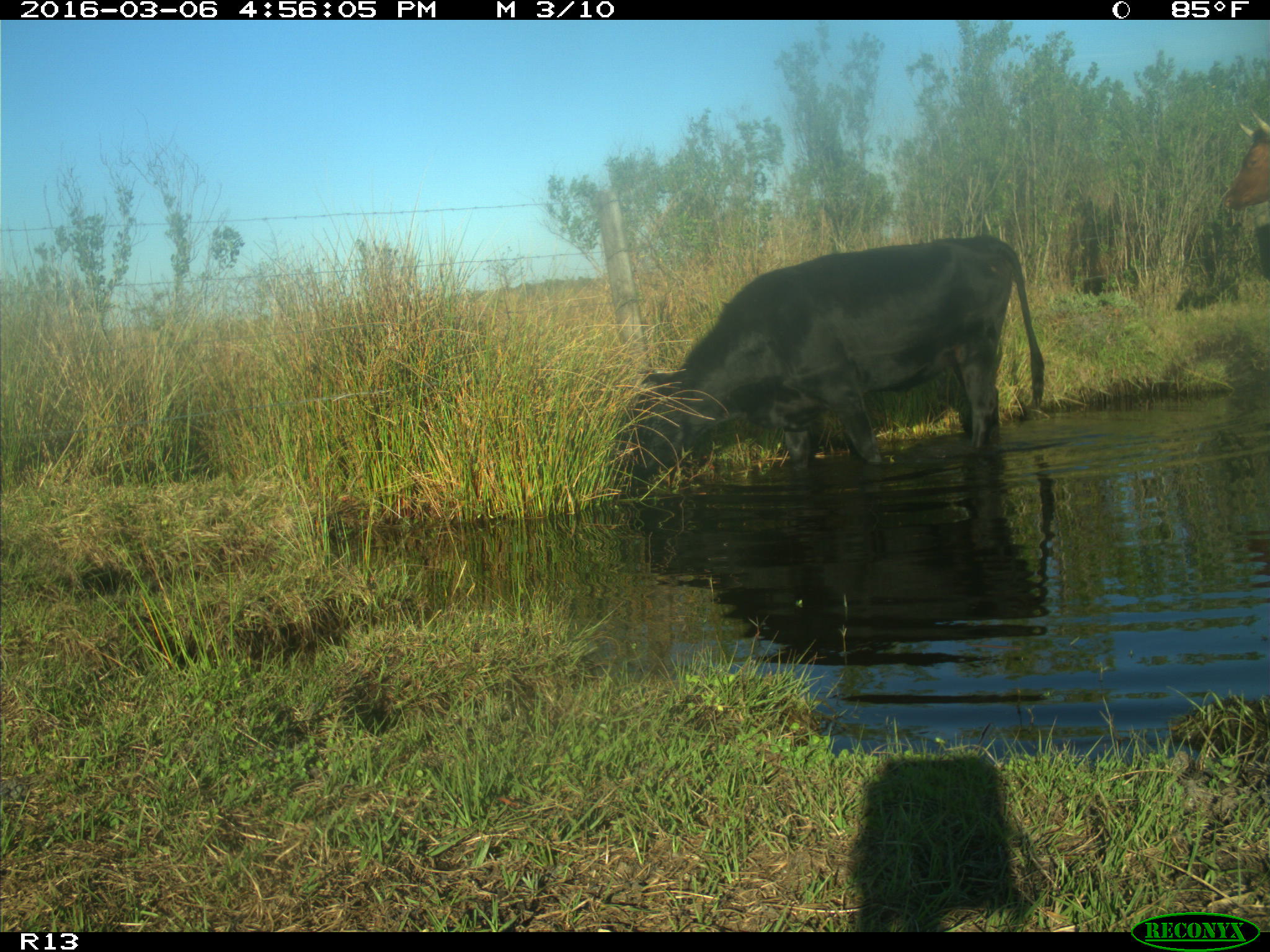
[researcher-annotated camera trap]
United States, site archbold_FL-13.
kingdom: Animalia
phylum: Chordata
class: Mammalia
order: Artiodactyla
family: Bovidae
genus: Bos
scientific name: Bos taurus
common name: domestic cow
Bos taurus (domestic cow).